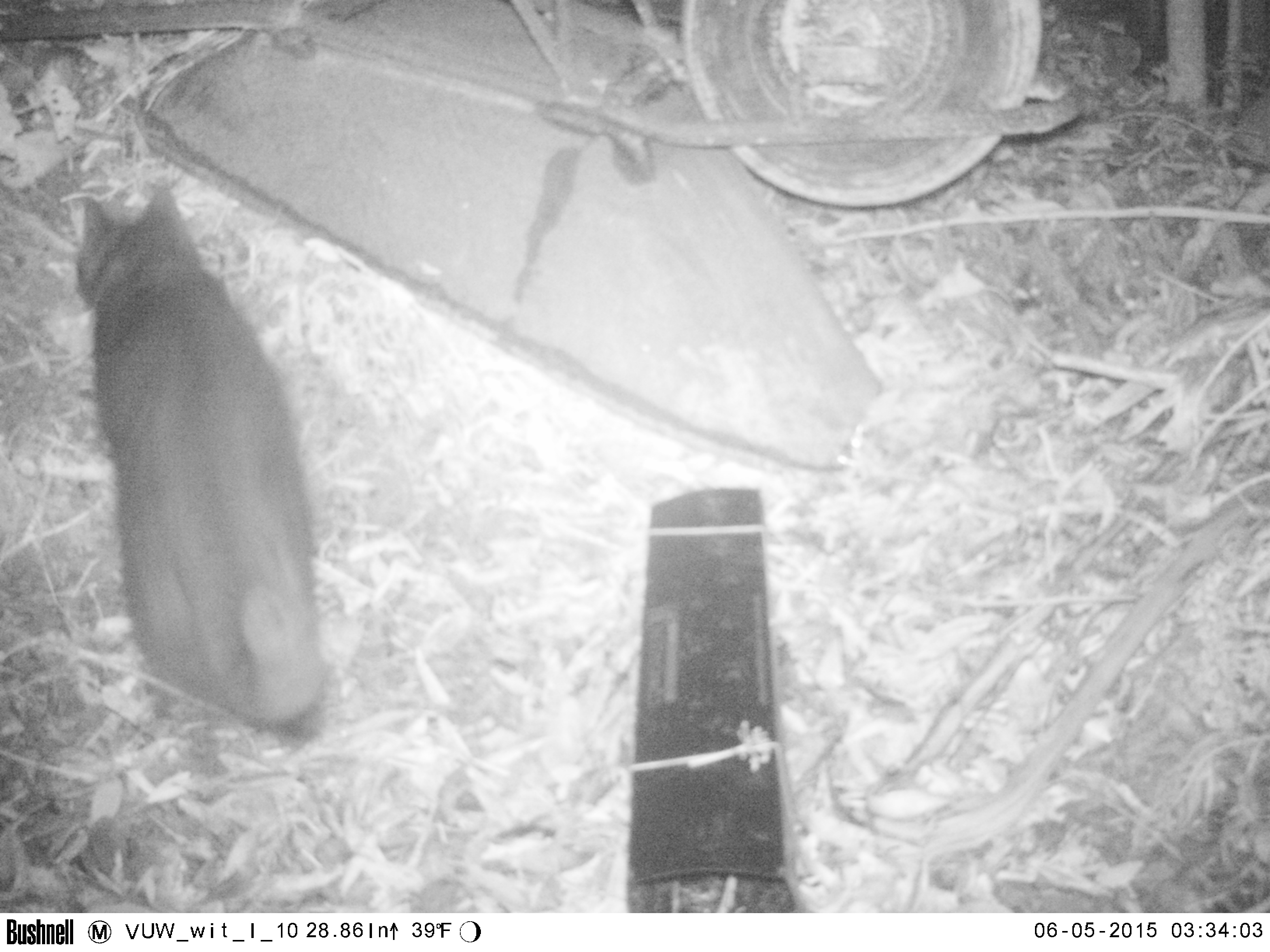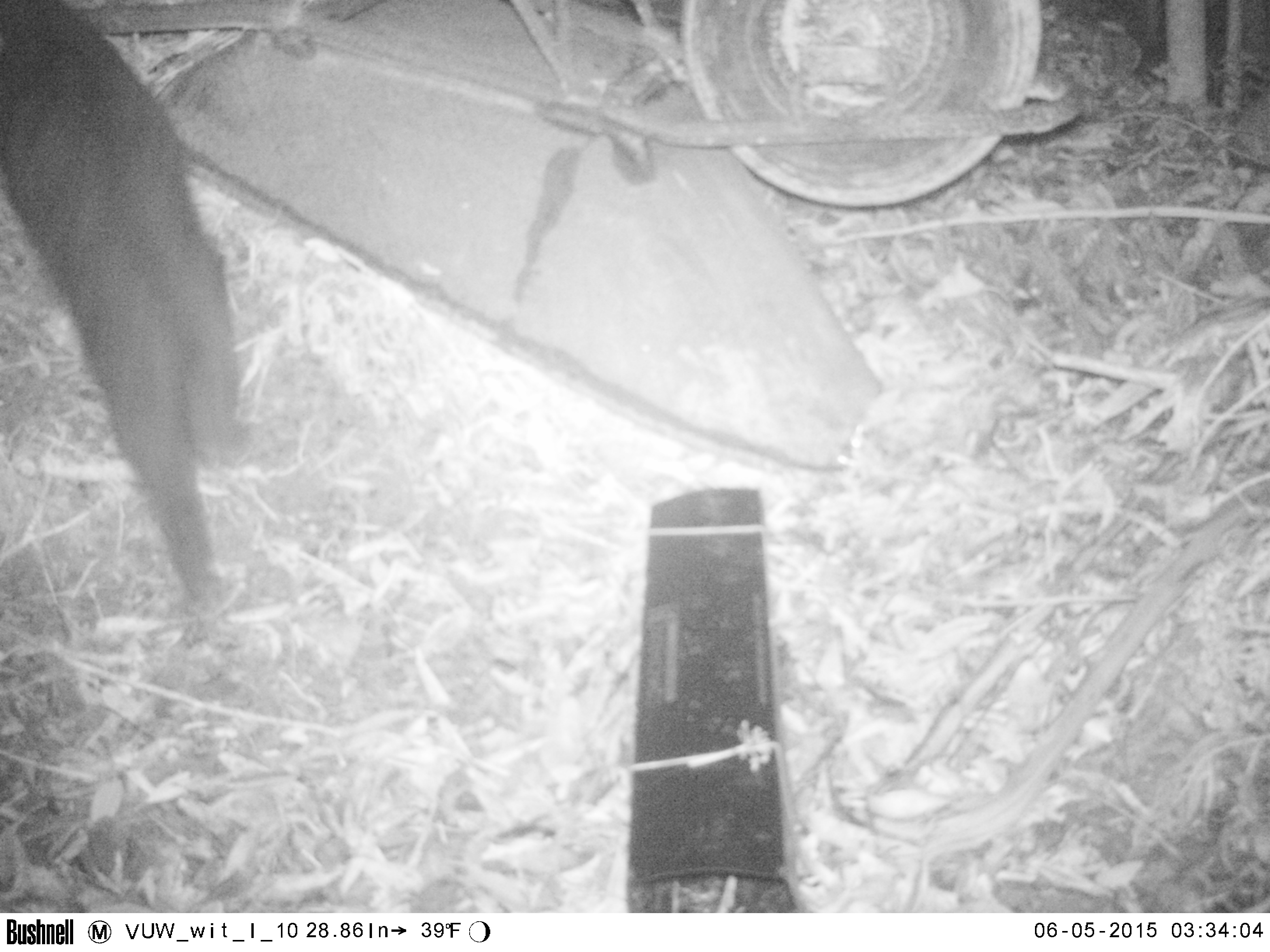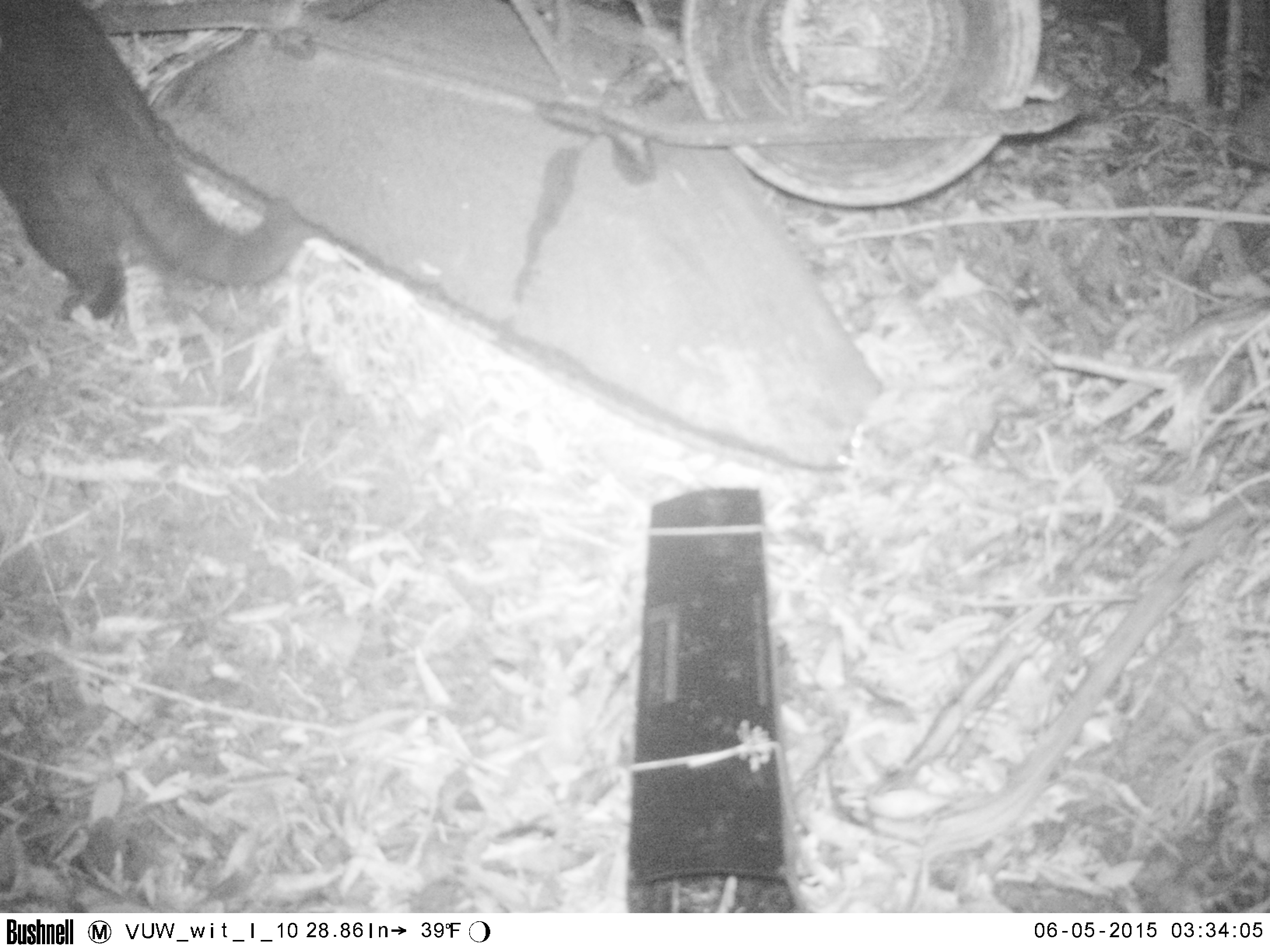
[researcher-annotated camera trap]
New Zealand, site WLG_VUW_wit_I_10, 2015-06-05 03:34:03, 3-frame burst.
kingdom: Animalia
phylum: Chordata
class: Mammalia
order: Carnivora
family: Felidae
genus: Felis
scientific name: Felis catus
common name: domestic cat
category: cat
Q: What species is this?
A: Cat (domestic cat) (Felis catus).